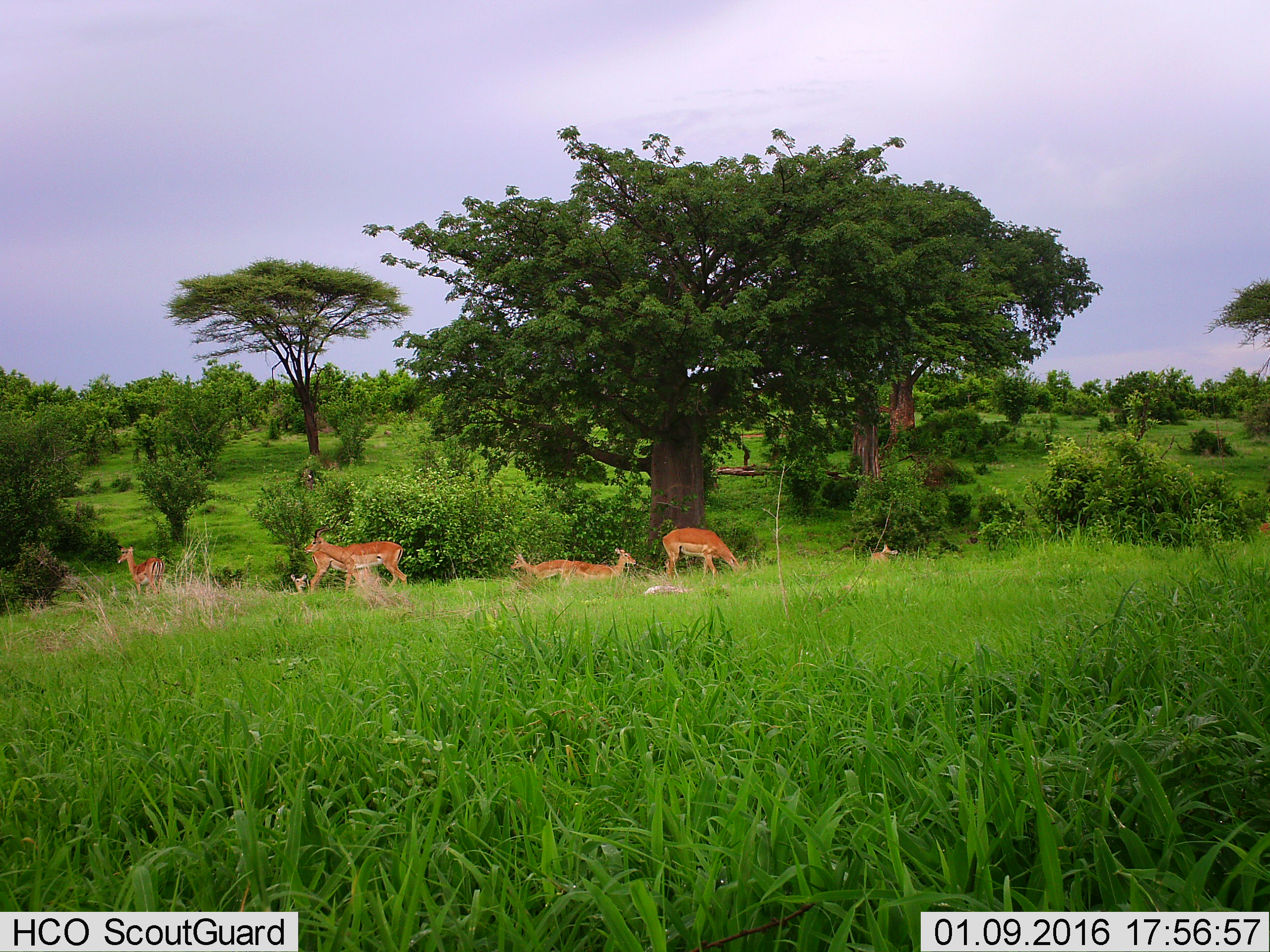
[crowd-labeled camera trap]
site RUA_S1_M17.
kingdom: Animalia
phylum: Chordata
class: Mammalia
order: Artiodactyla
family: Bovidae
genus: Aepyceros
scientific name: Aepyceros melampus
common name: impala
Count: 8.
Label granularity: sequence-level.